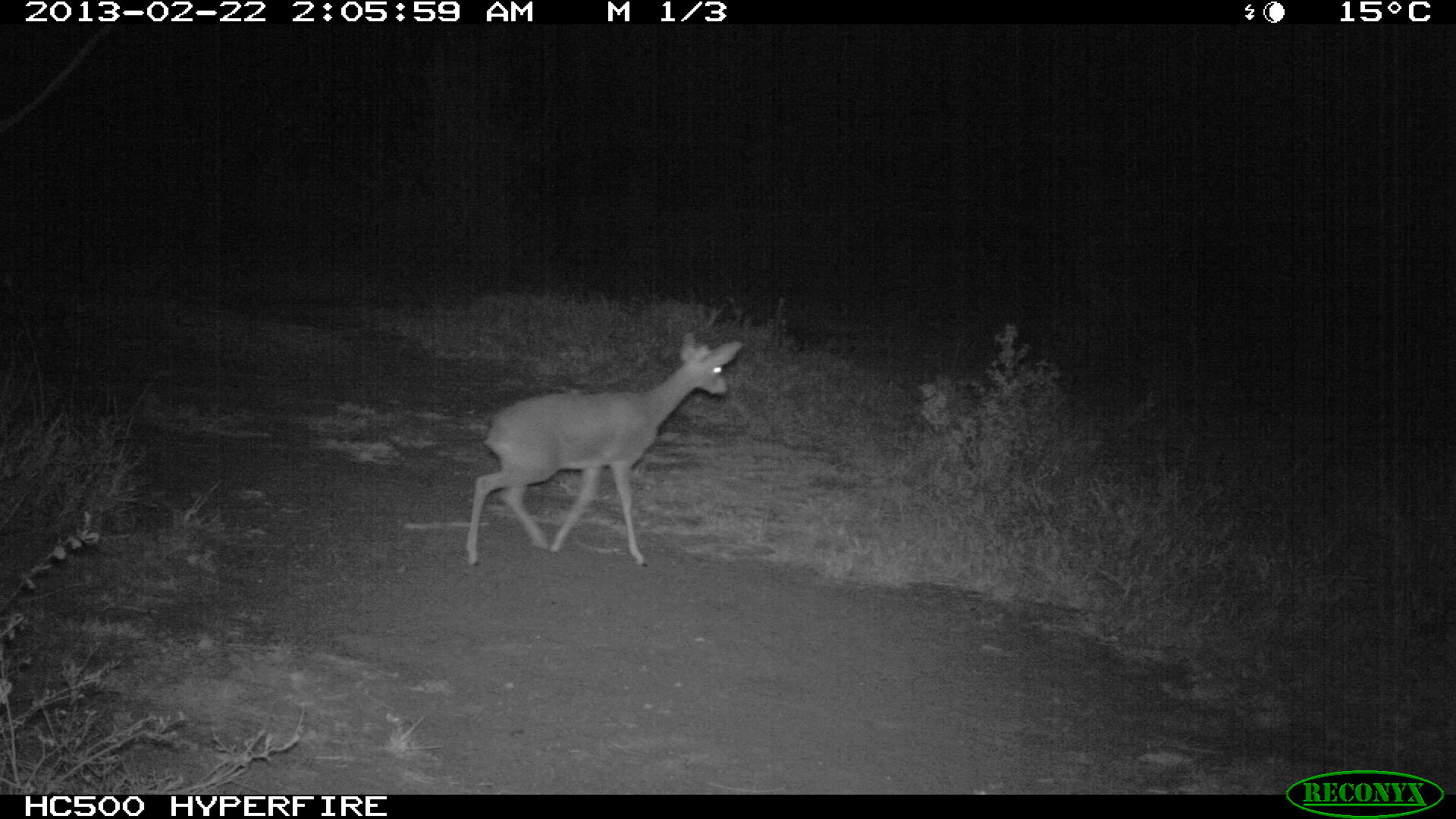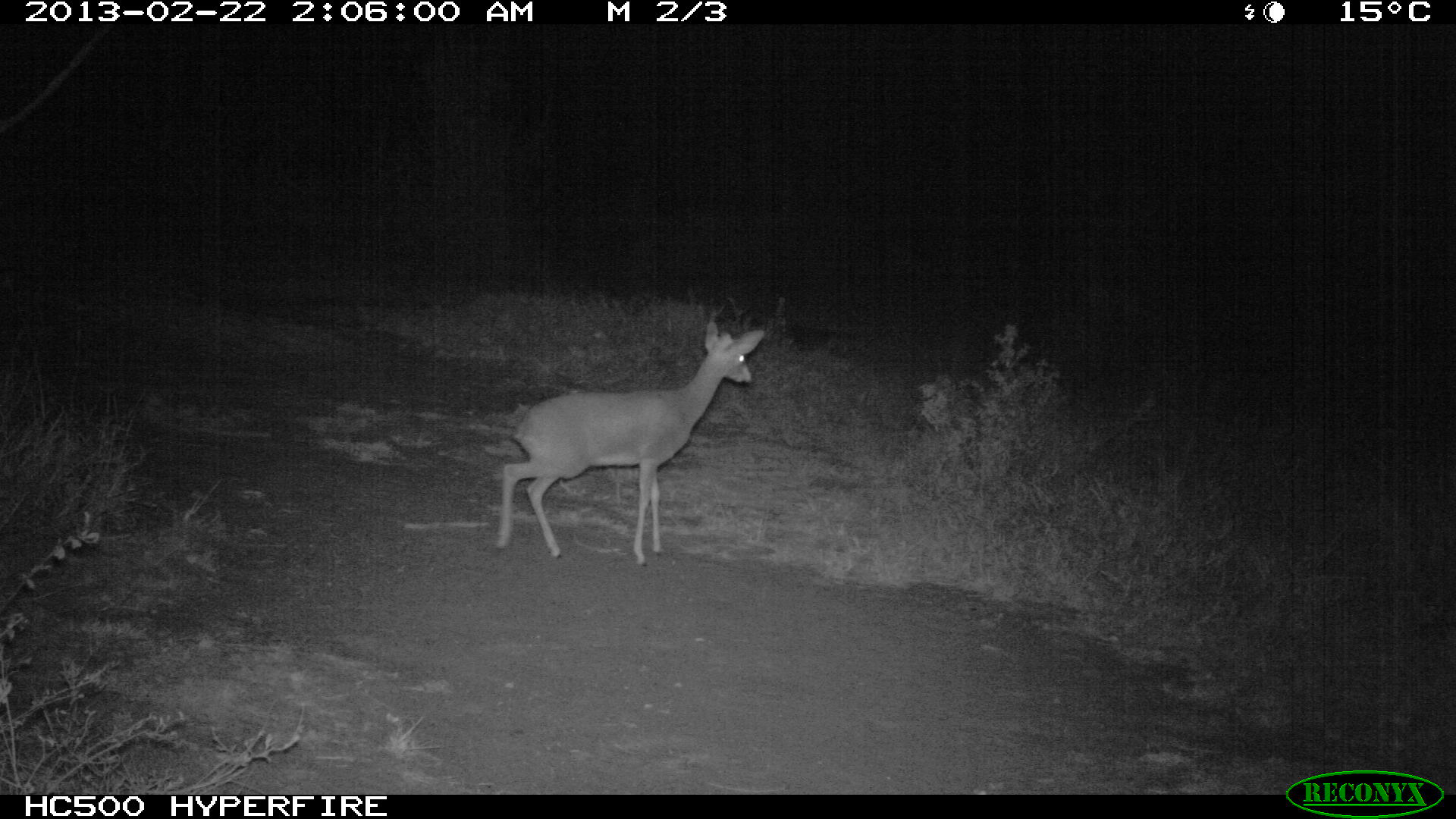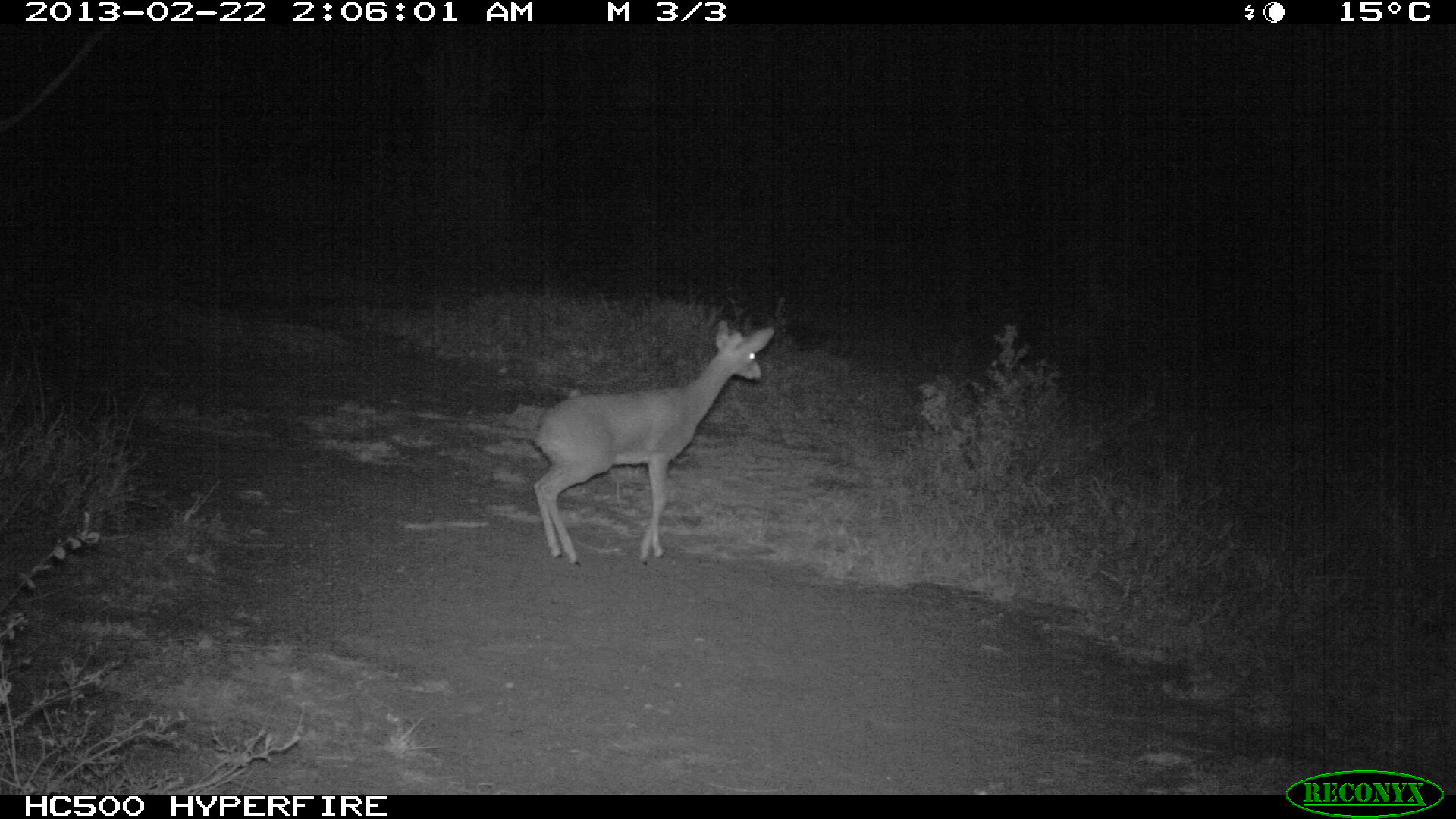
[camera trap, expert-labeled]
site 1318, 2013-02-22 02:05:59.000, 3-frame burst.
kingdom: Animalia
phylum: Chordata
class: Mammalia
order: Artiodactyla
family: Bovidae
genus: Madoqua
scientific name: Madoqua guentheri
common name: günther's dik-dik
Madoqua guentheri (günther's dik-dik), count 1.